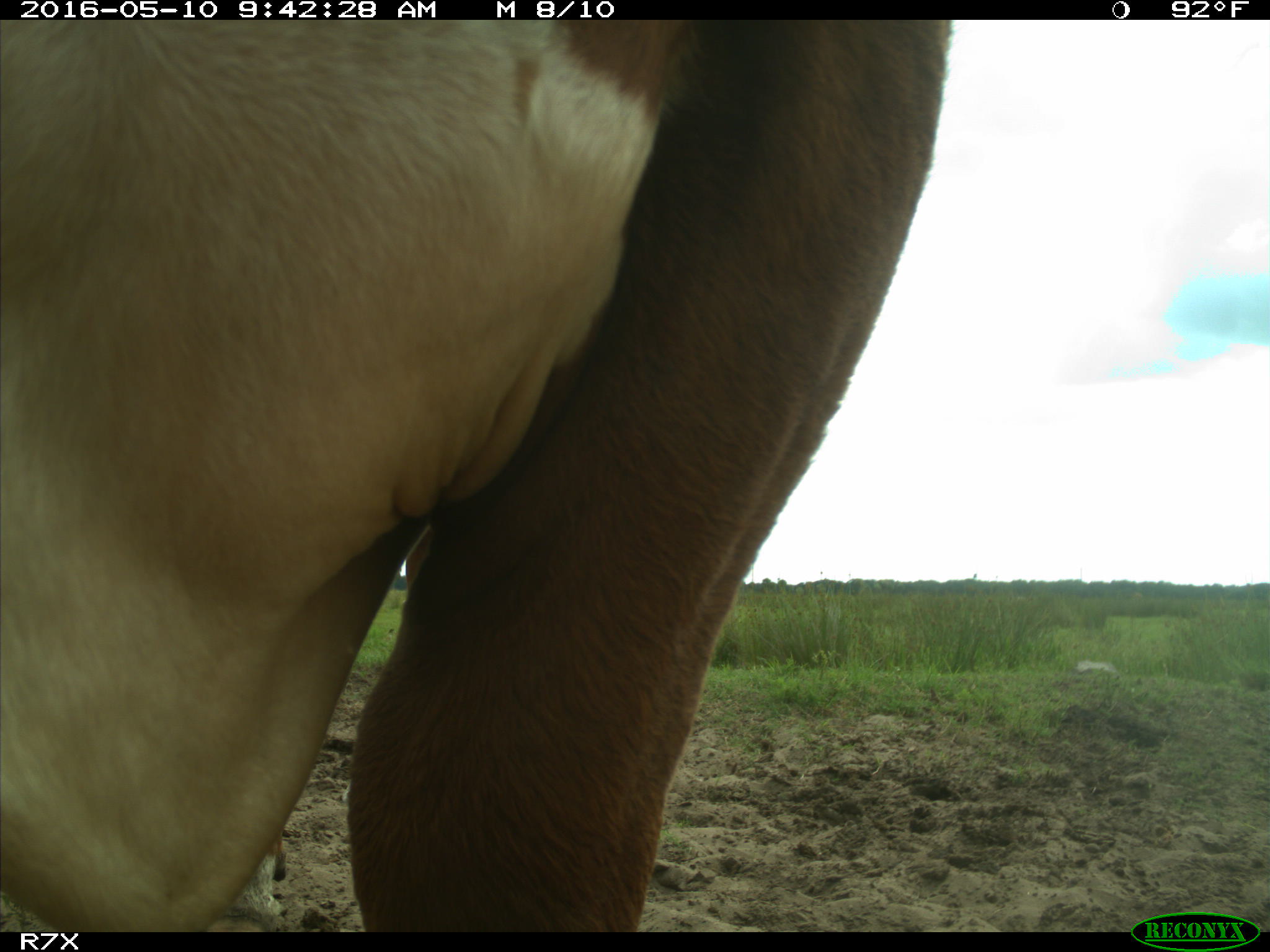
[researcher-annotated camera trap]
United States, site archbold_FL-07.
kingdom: Animalia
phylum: Chordata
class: Mammalia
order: Artiodactyla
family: Bovidae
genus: Bos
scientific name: Bos taurus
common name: domestic cow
Bos taurus (domestic cow).